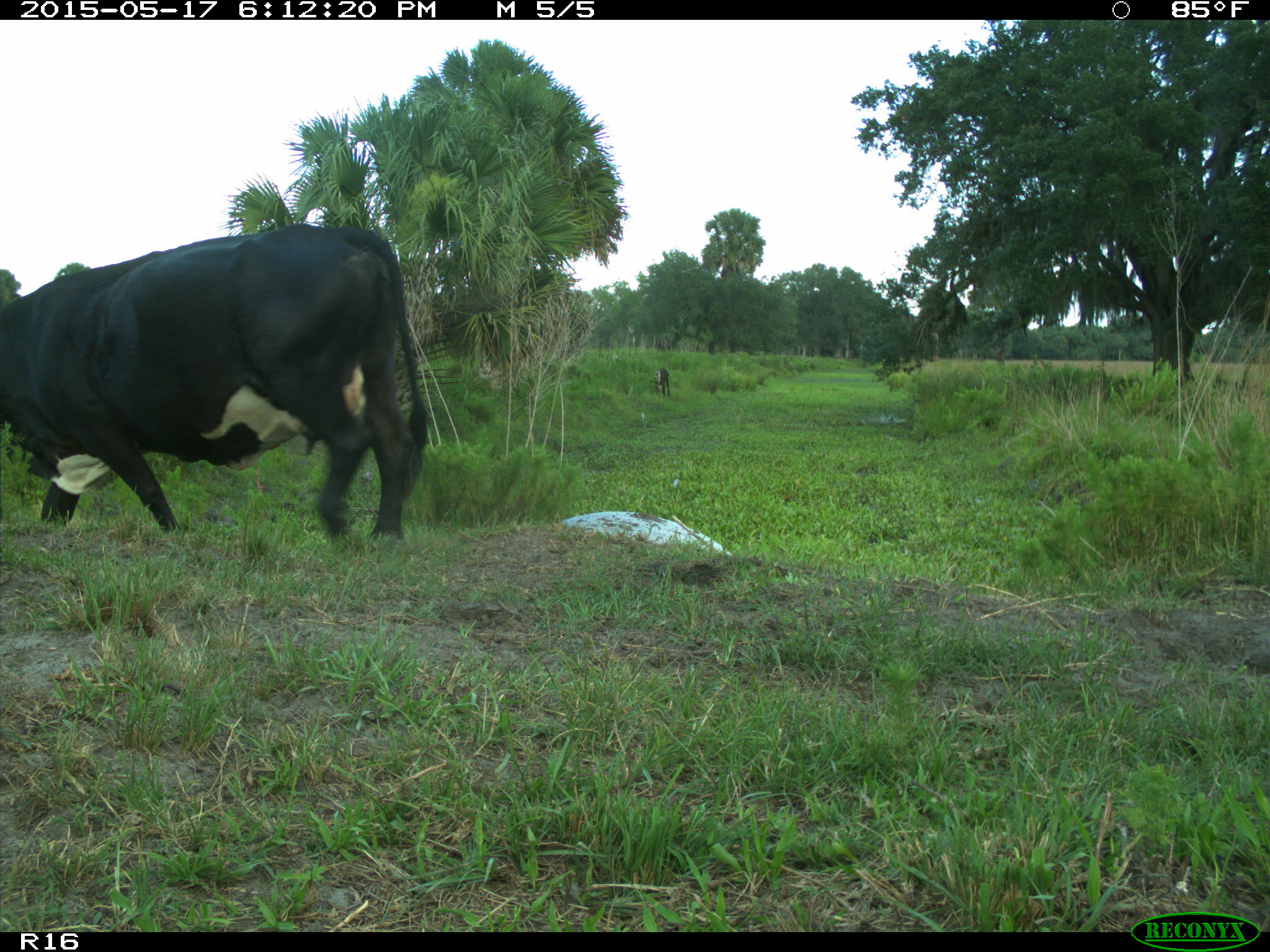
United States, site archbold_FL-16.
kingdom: Animalia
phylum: Chordata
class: Mammalia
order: Artiodactyla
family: Bovidae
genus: Bos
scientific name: Bos taurus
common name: domestic cow